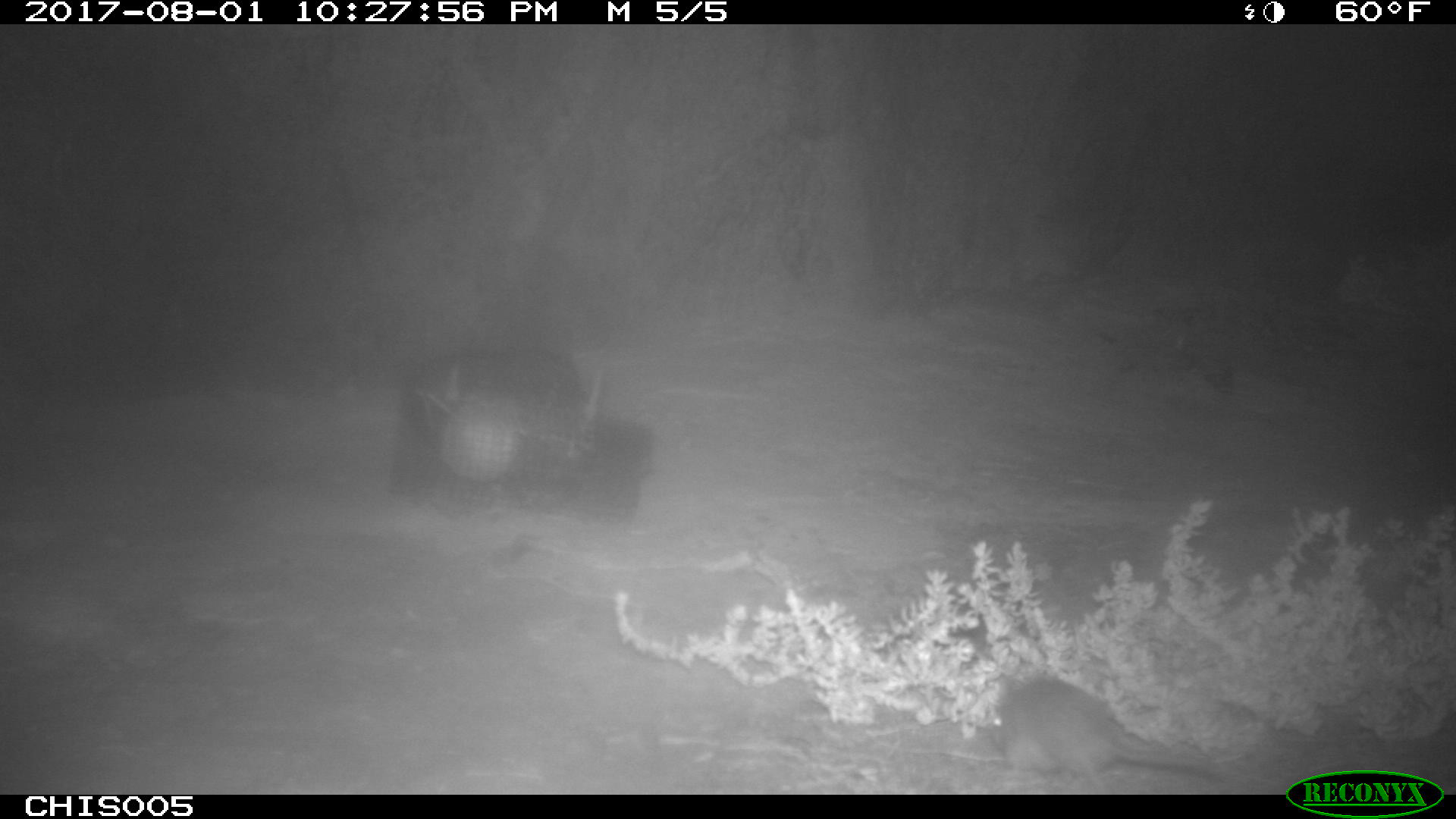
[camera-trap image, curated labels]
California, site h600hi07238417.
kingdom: Animalia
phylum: Chordata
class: Mammalia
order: Rodentia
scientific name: Rodentia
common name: rodent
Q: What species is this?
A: Rodent (Rodentia).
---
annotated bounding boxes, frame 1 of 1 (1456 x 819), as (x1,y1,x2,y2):
rodent: (988,678,1221,784)